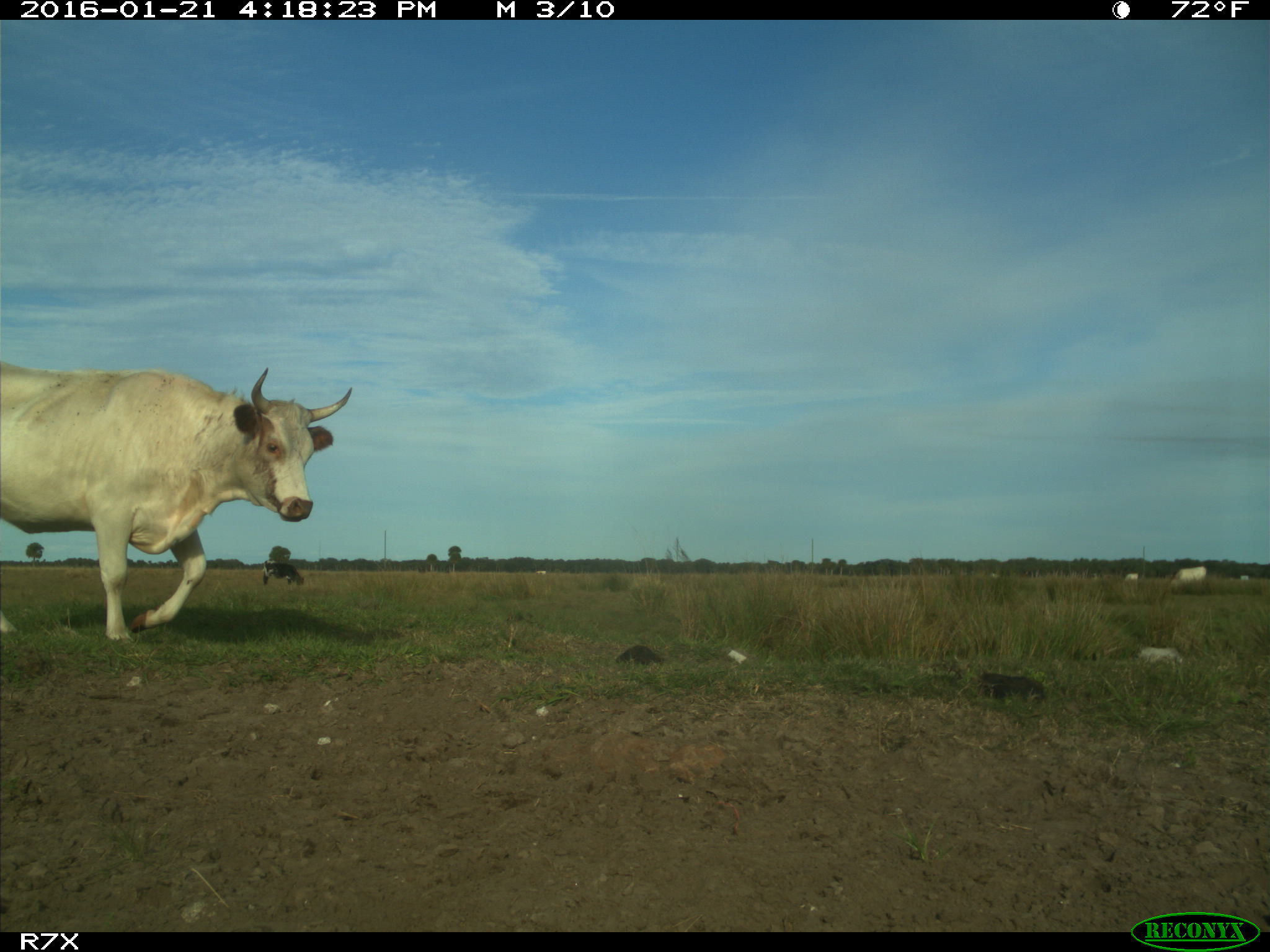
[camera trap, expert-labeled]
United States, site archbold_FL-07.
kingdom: Animalia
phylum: Chordata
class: Mammalia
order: Artiodactyla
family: Bovidae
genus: Bos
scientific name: Bos taurus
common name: domestic cow